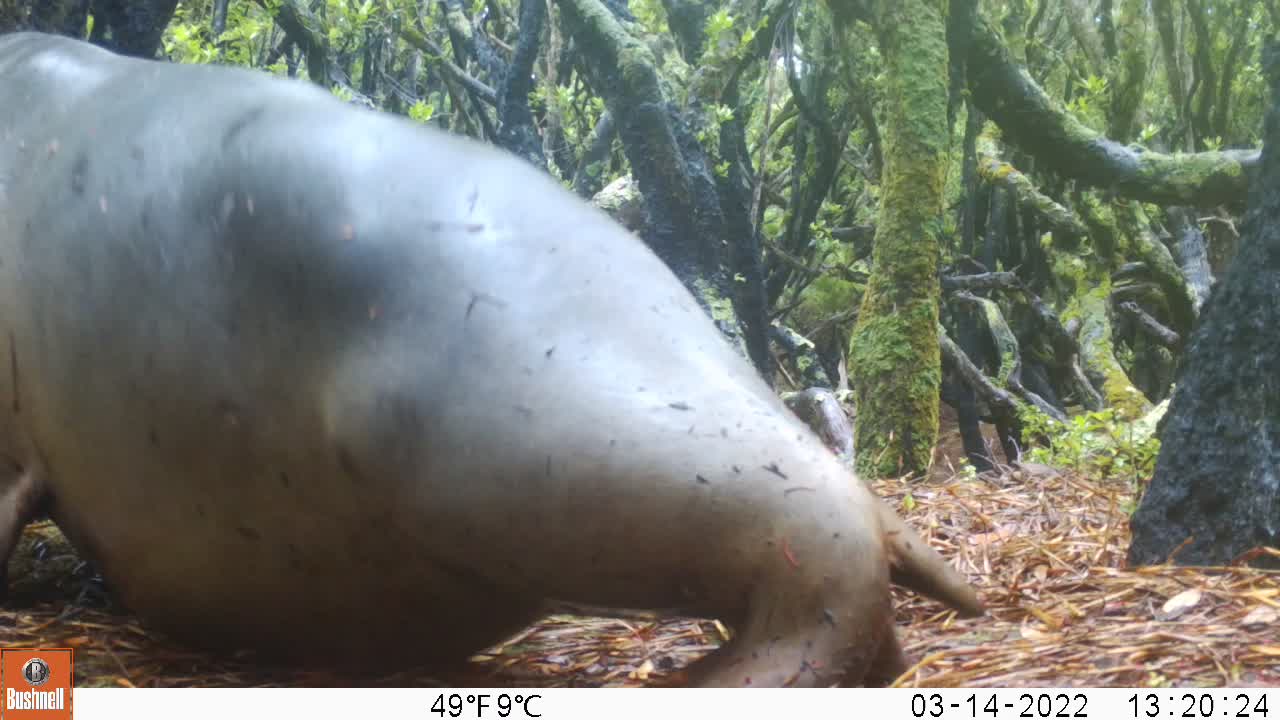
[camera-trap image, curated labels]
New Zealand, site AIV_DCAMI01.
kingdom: Animalia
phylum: Chordata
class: Mammalia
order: Carnivora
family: Otariidae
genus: Phocarctos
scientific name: Phocarctos hookeri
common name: new zealand sea lion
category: sealion